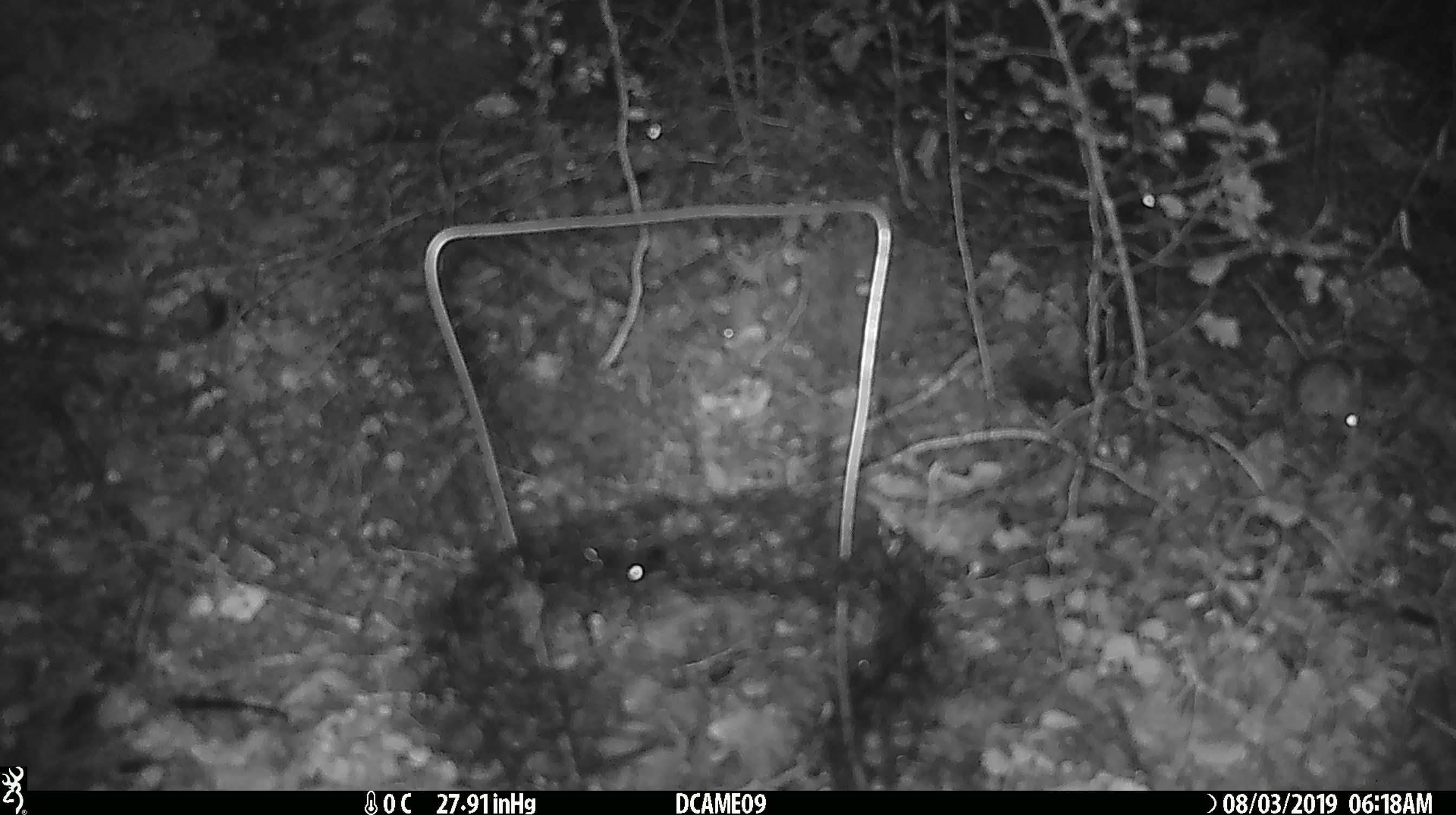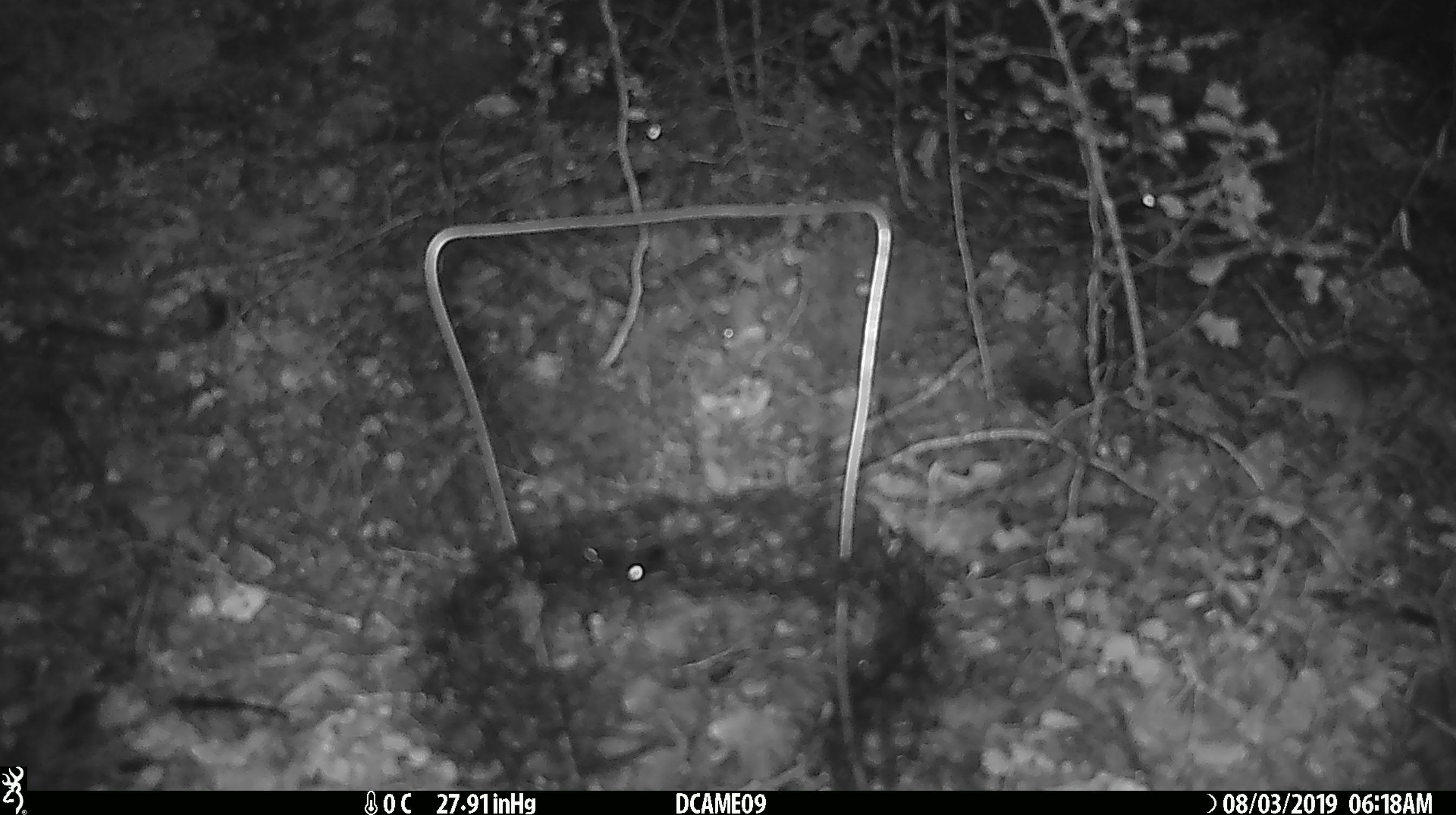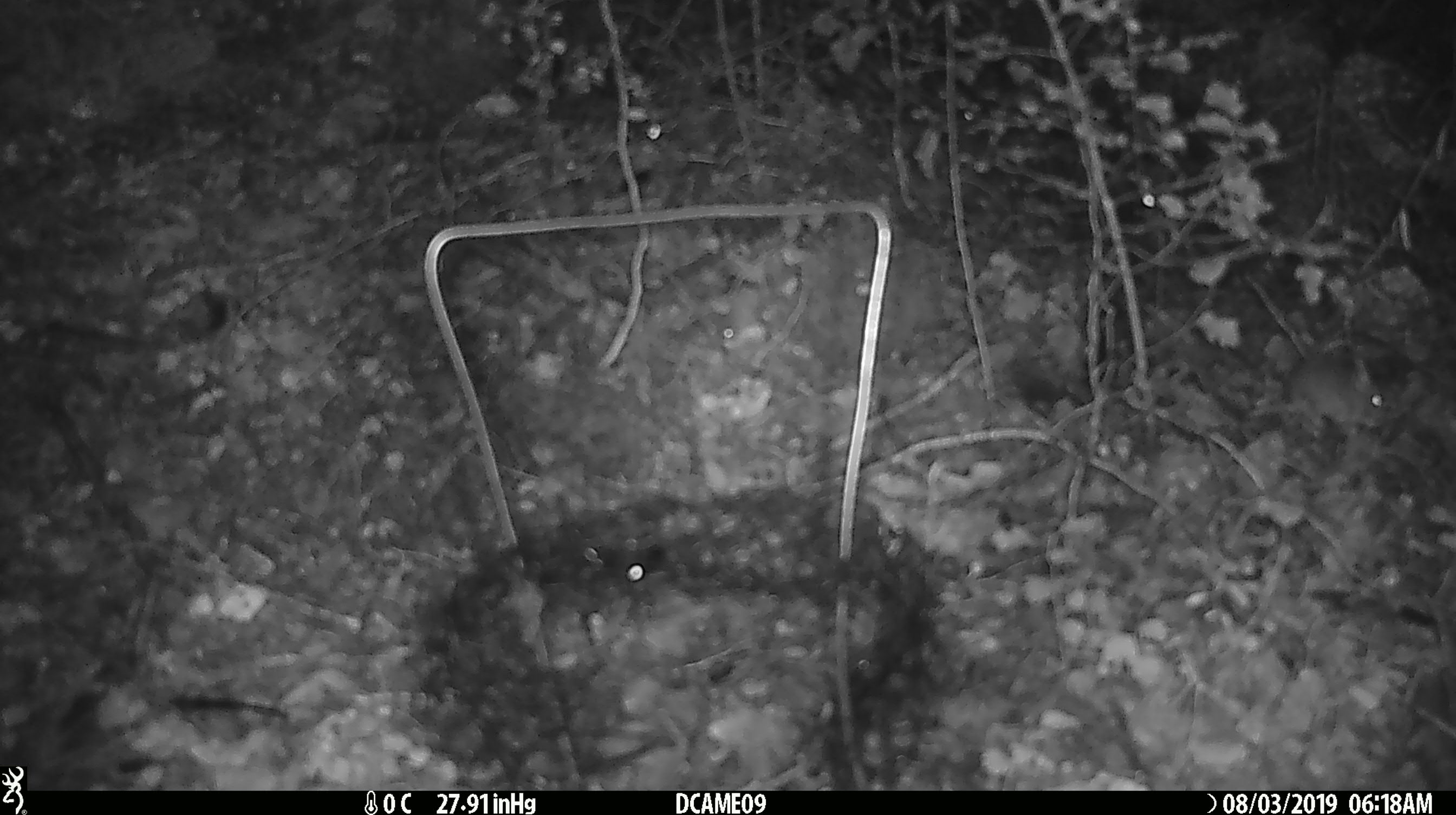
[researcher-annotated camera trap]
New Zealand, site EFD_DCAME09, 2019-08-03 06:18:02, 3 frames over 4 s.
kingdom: Animalia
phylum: Chordata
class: Mammalia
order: Rodentia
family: Muridae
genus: Mus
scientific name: Mus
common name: mouse